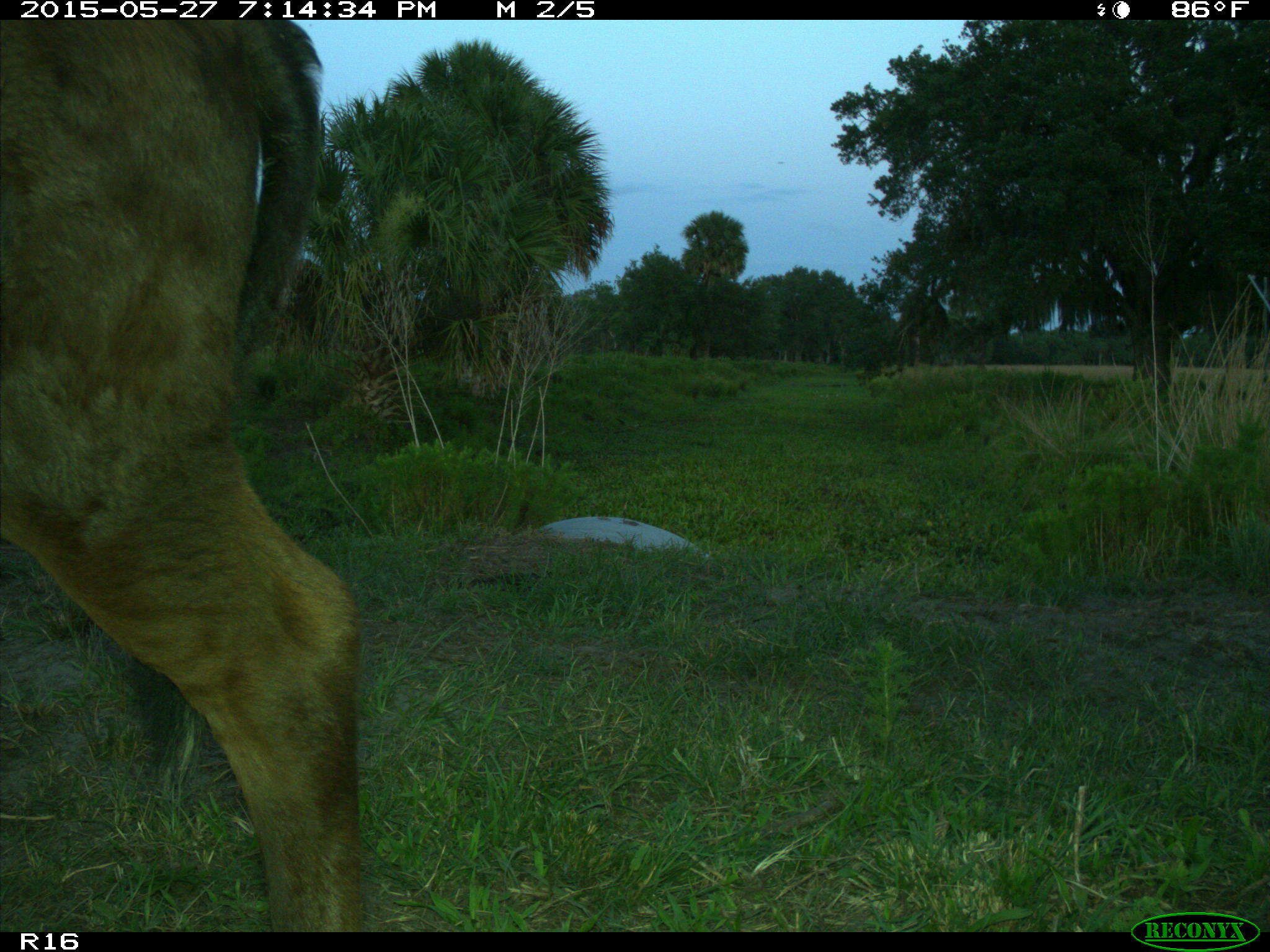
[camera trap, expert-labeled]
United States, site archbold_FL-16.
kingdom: Animalia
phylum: Chordata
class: Mammalia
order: Artiodactyla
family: Bovidae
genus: Bos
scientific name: Bos taurus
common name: domestic cow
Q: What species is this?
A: Bos taurus (domestic cow).